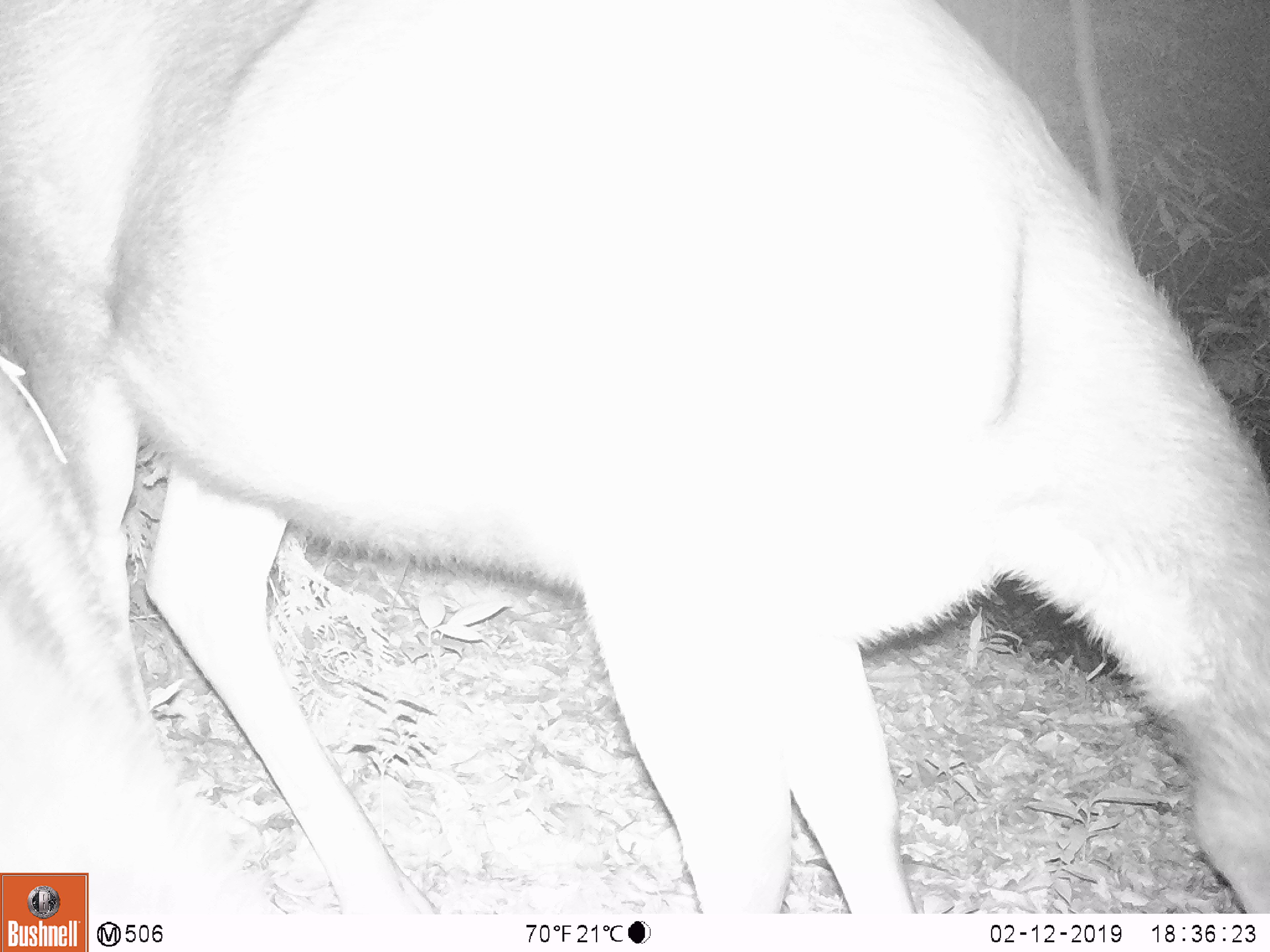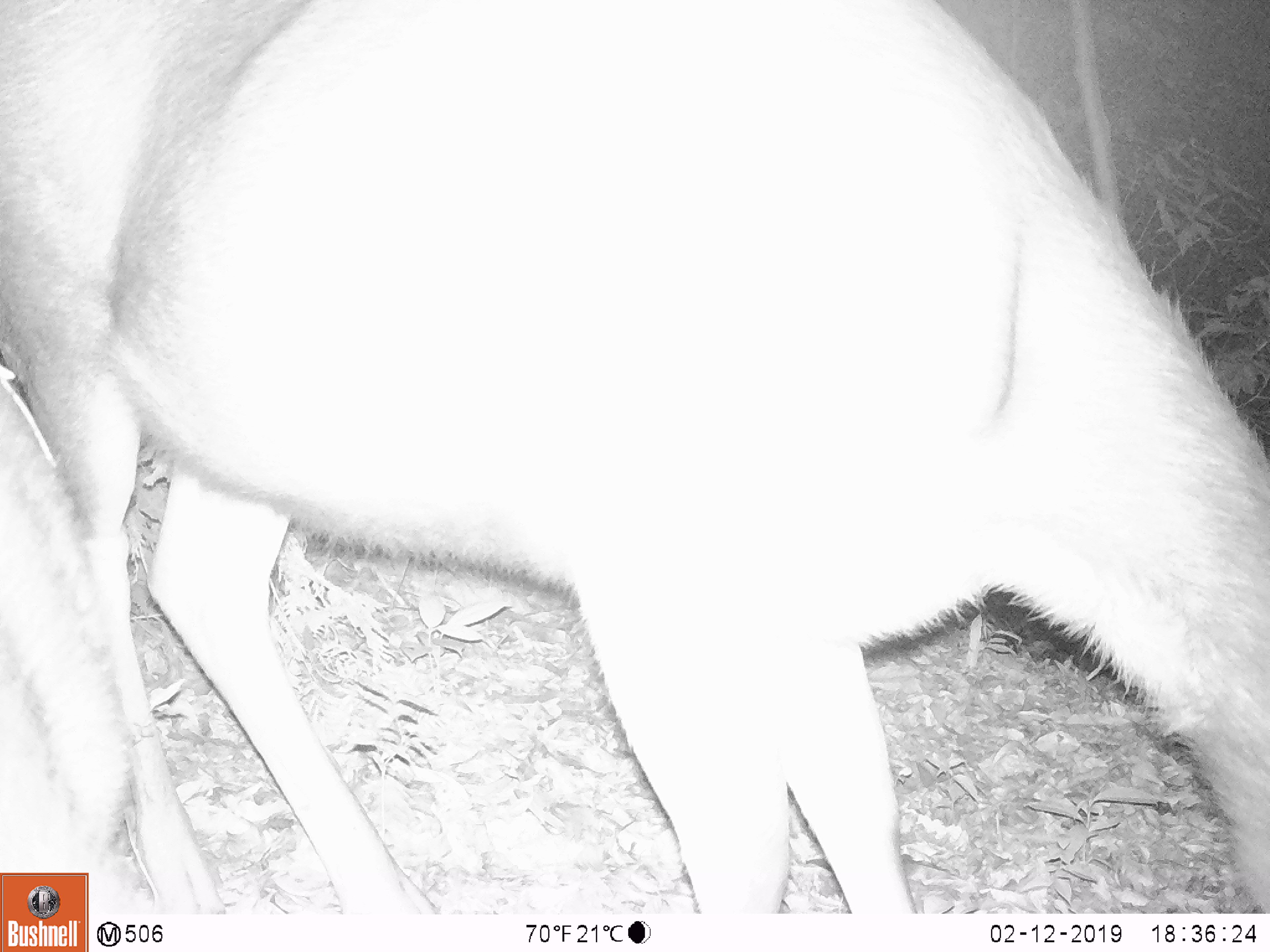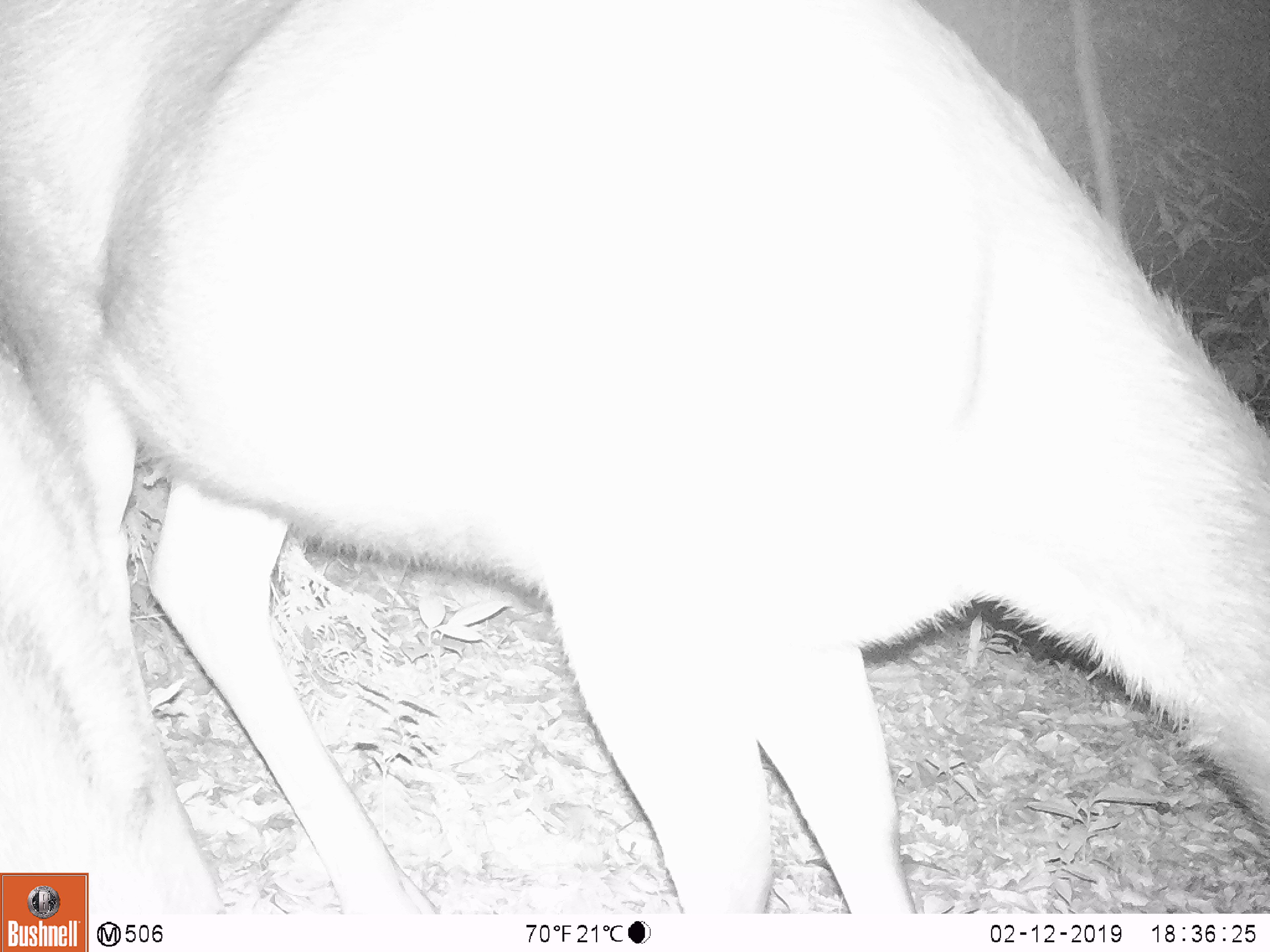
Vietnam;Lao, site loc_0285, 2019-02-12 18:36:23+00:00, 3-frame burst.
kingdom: Animalia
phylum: Chordata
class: Mammalia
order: Artiodactyla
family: Cervidae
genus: Rusa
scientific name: Rusa unicolor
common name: sambar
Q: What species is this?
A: Sambar (Rusa unicolor).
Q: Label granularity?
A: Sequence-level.